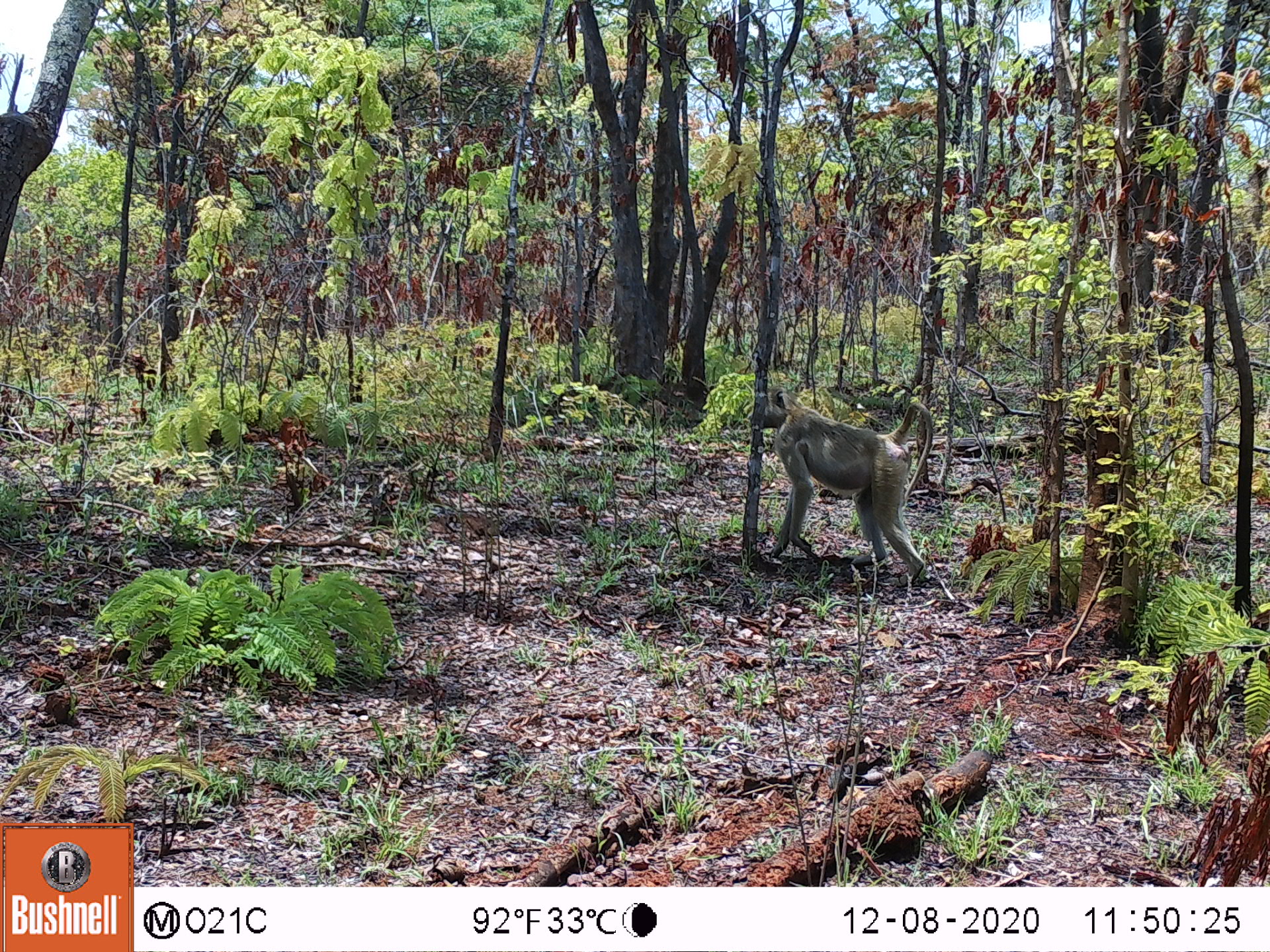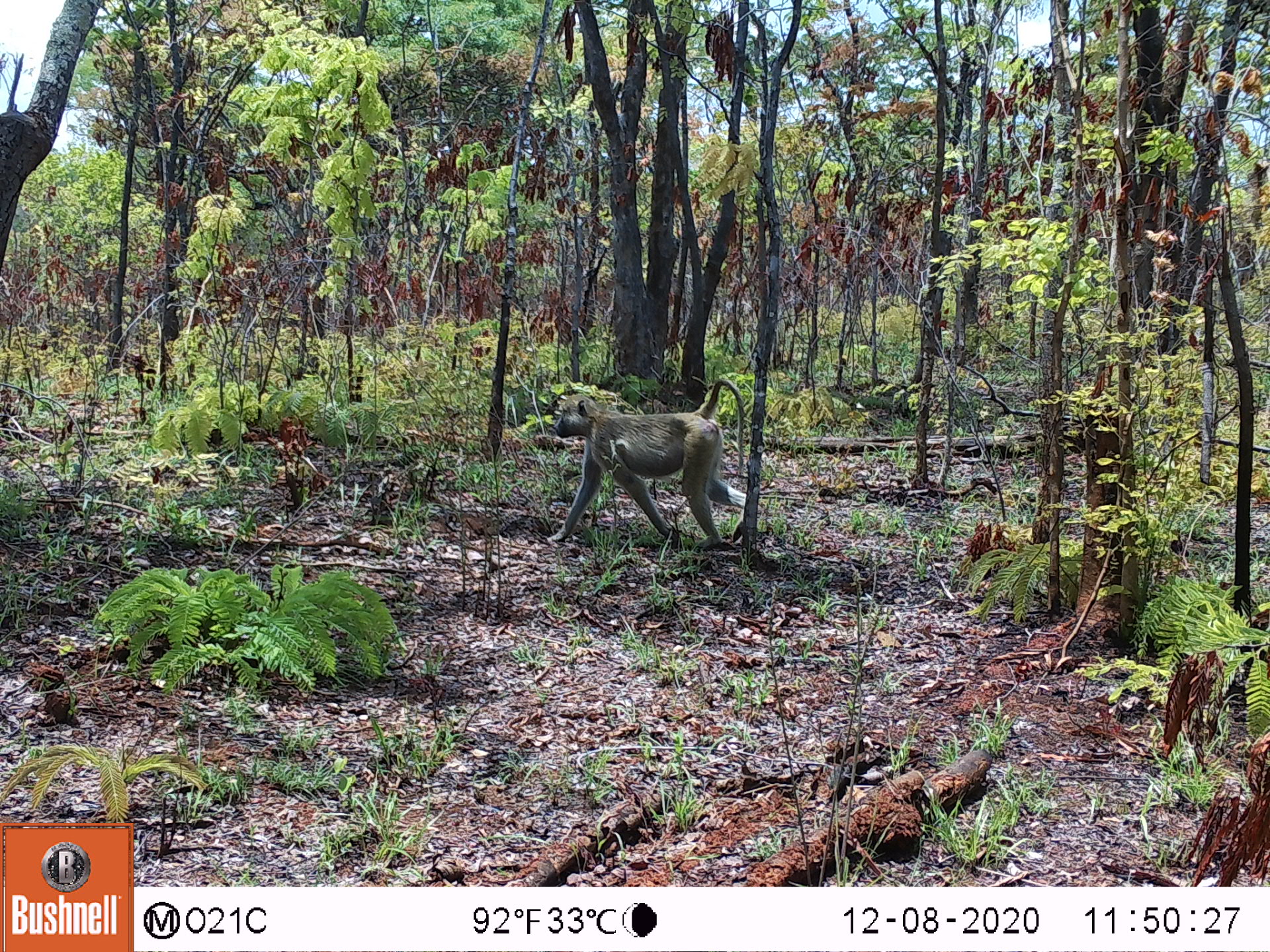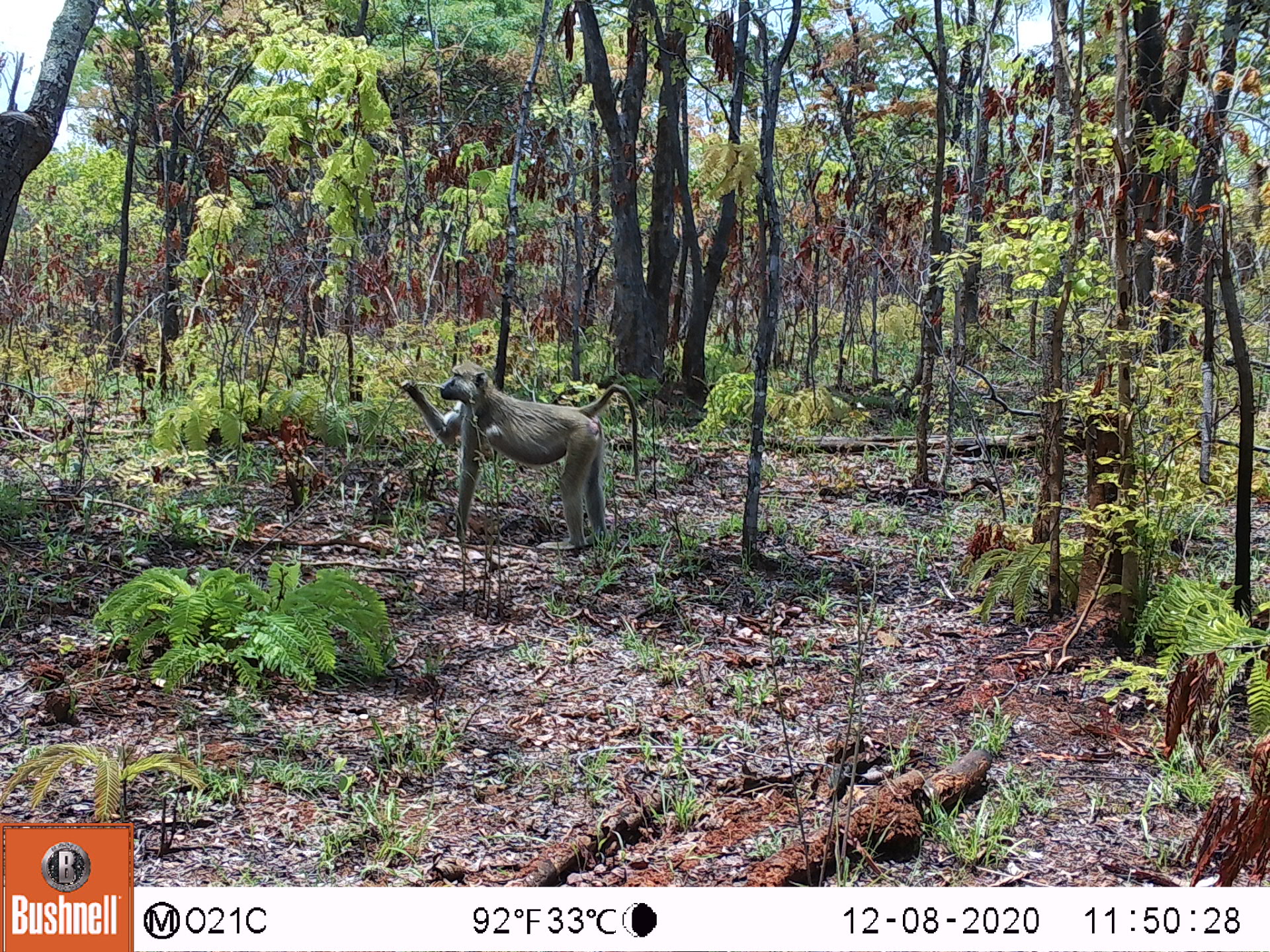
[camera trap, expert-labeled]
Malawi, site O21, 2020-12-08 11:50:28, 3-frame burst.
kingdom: Animalia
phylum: Chordata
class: Mammalia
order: Primates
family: Cercopithecidae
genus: Papio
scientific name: Papio cynocephalus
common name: yellow baboon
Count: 1.